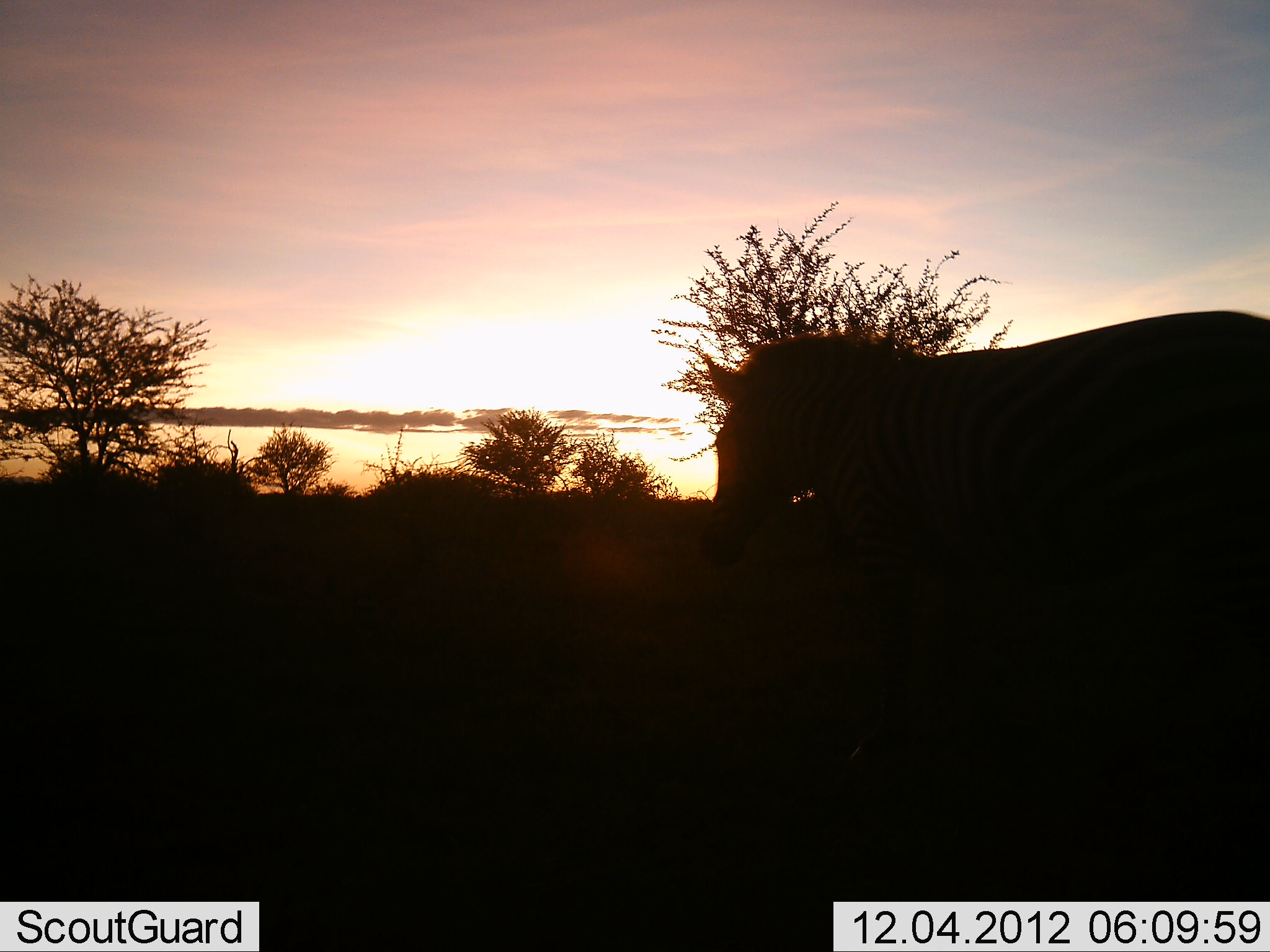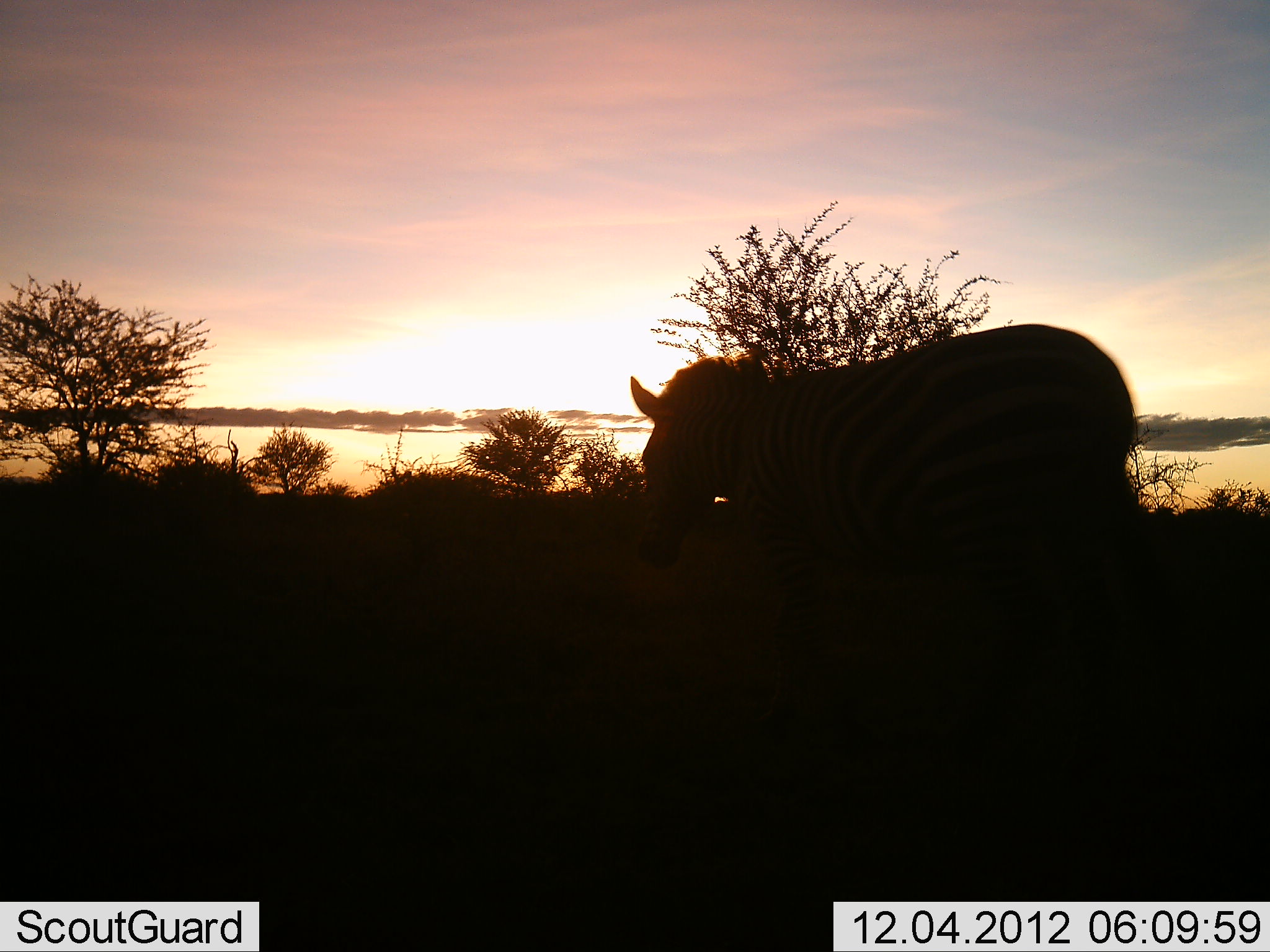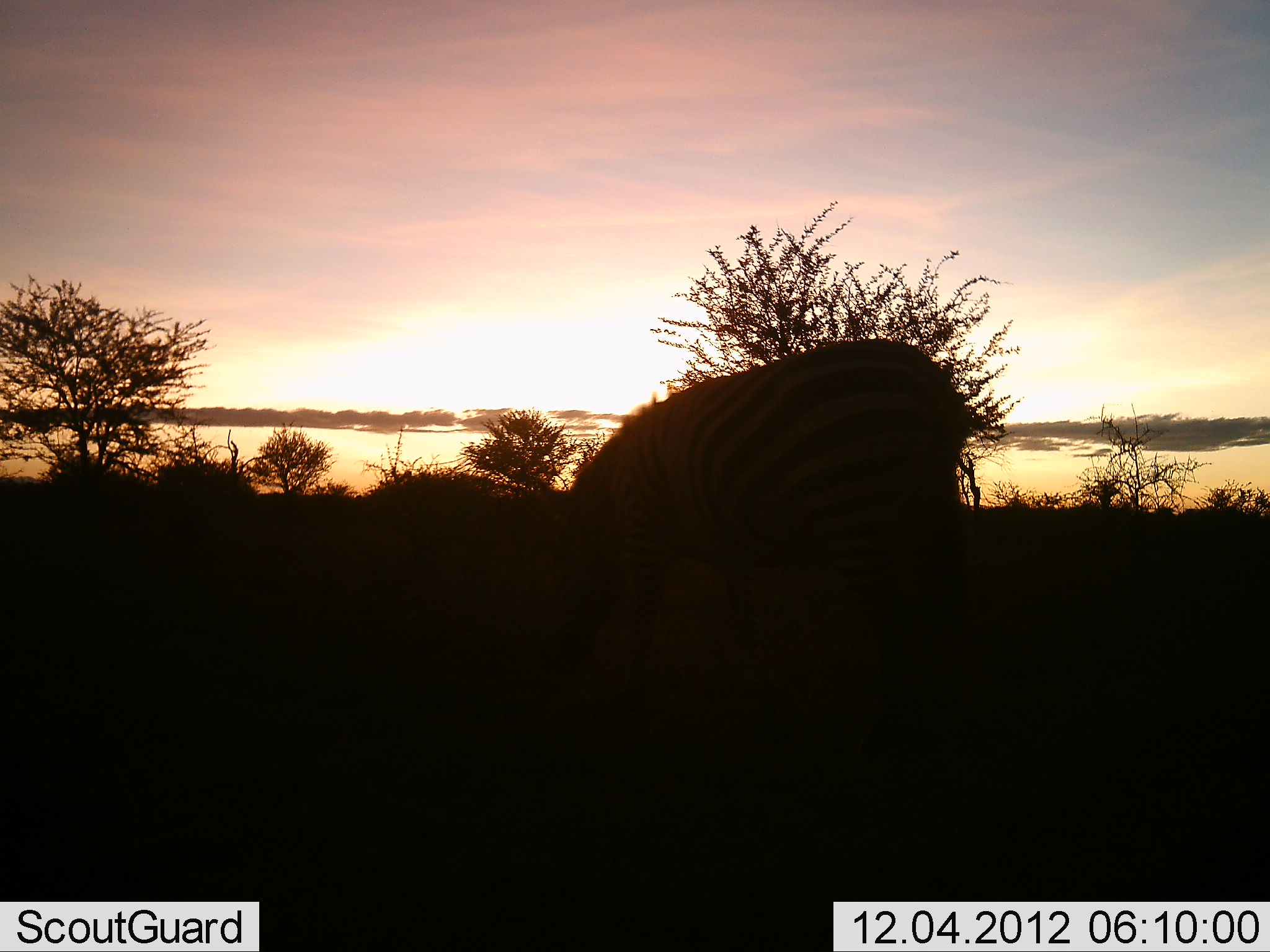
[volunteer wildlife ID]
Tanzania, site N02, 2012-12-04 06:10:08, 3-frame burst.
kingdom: Animalia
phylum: Chordata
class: Mammalia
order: Perissodactyla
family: Equidae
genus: Equus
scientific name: Equus quagga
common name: plains zebra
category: zebra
Zebra (plains zebra) (Equus quagga), count 1. Behavior (volunteer vote fractions): standing 3%, resting 0%, moving 91%, interacting 0%. Young present (vote fraction): 0%. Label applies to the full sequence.